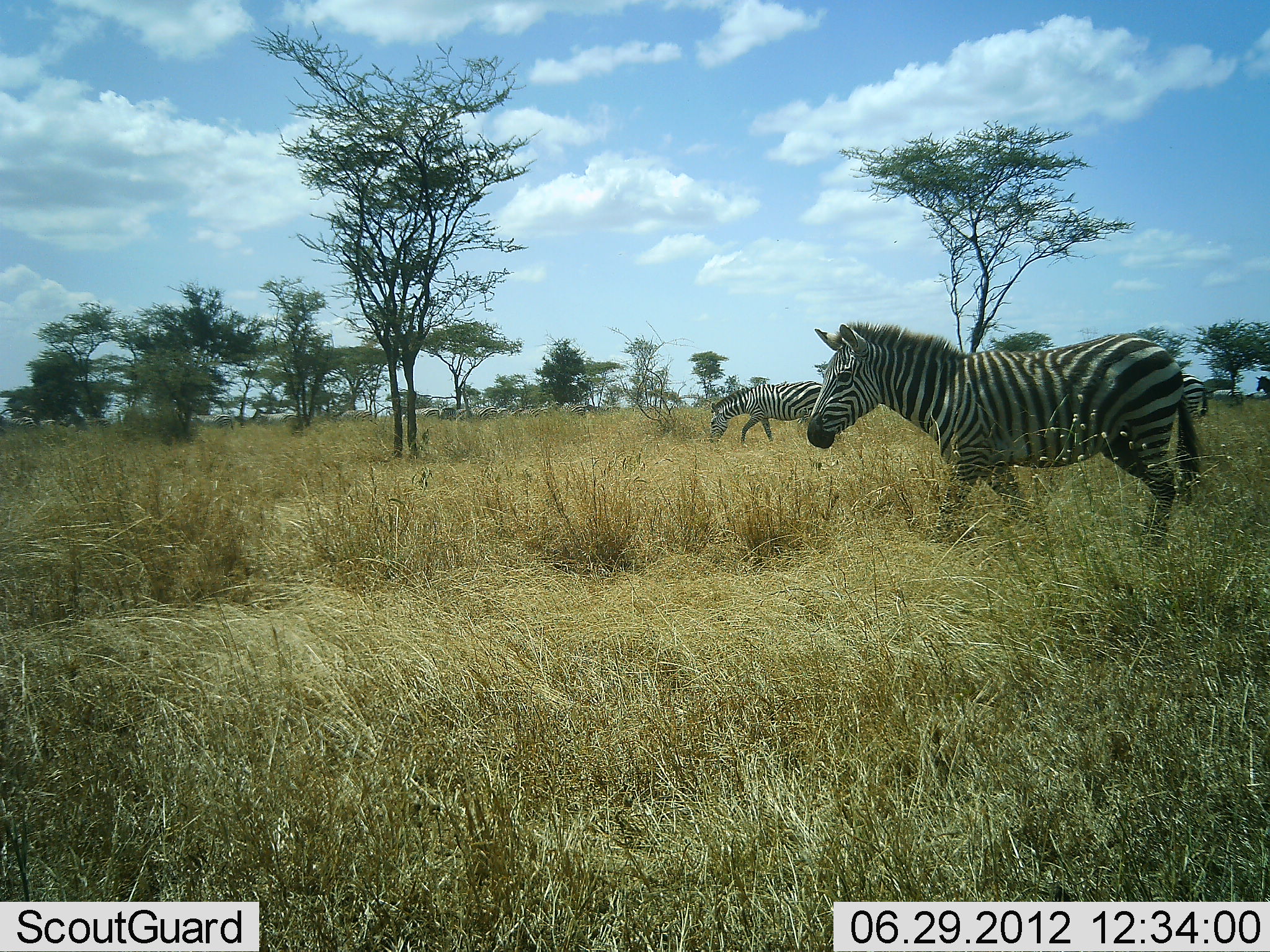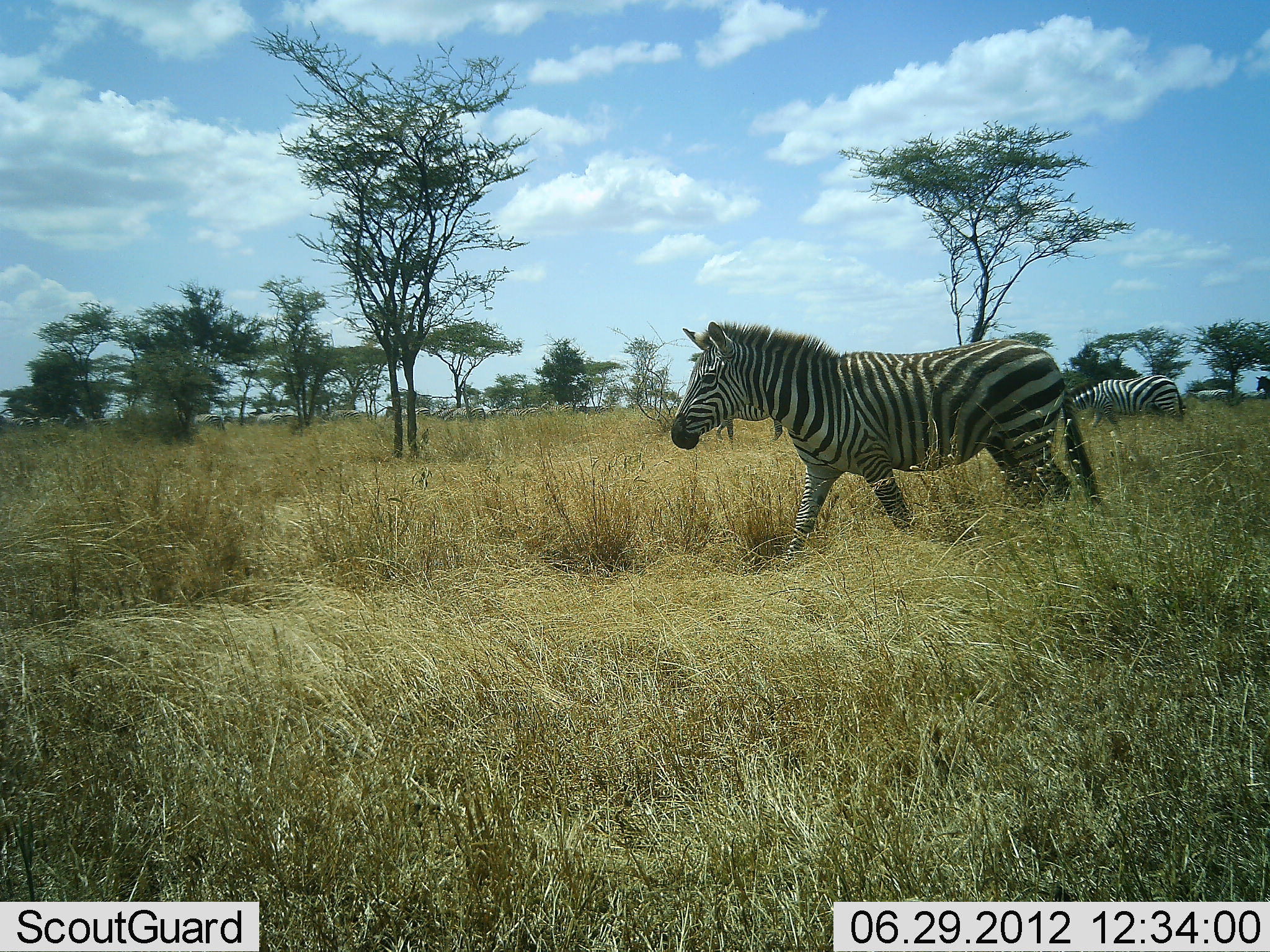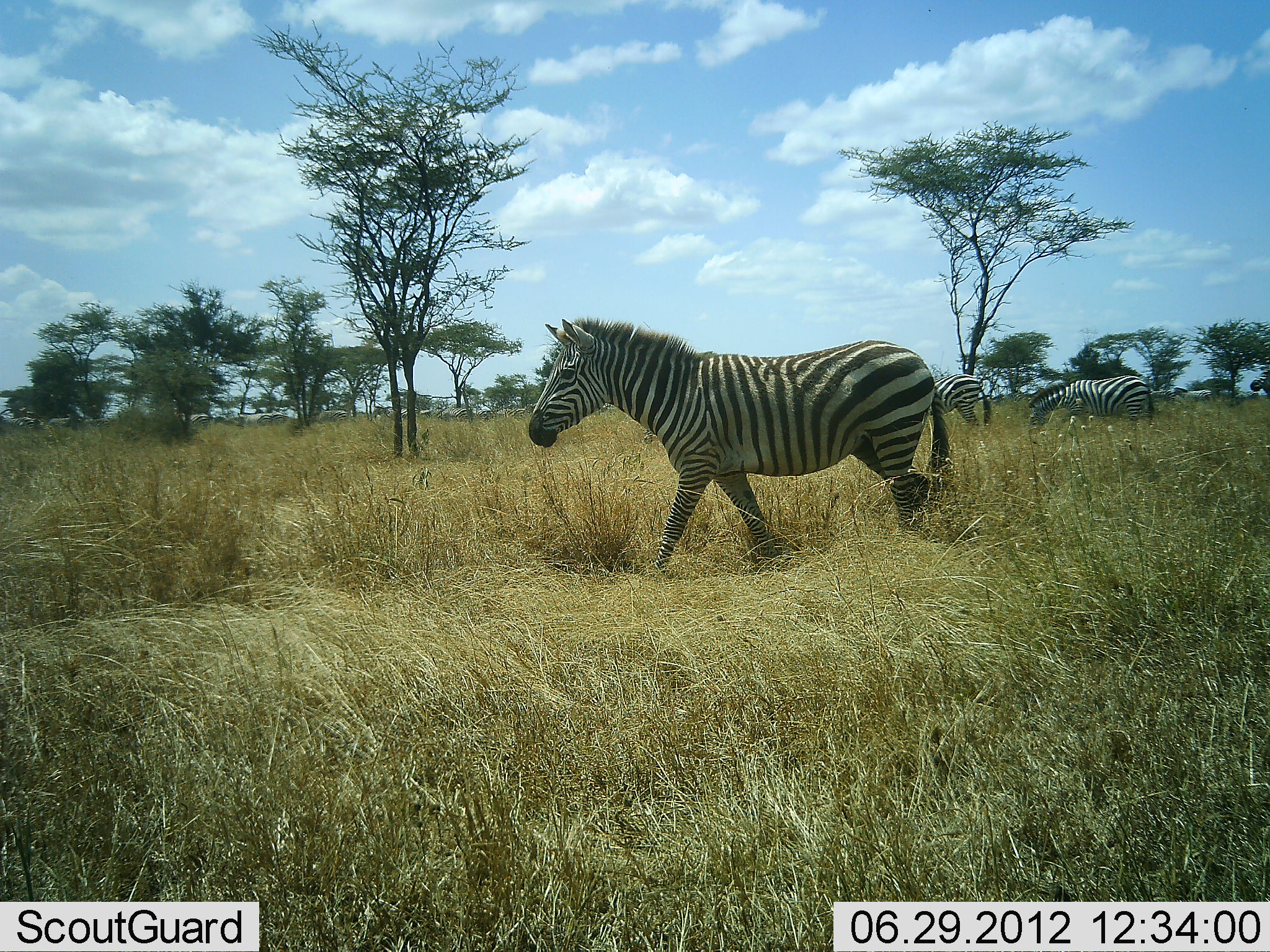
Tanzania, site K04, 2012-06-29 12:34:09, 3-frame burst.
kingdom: Animalia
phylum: Chordata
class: Mammalia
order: Perissodactyla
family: Equidae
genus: Equus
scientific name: Equus quagga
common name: plains zebra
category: zebra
Zebra (plains zebra) (Equus quagga), count 11-50. Behavior (volunteer vote fractions): standing 10%, resting 0%, moving 90%, interacting 0%. Young present (vote fraction): 0%. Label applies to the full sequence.